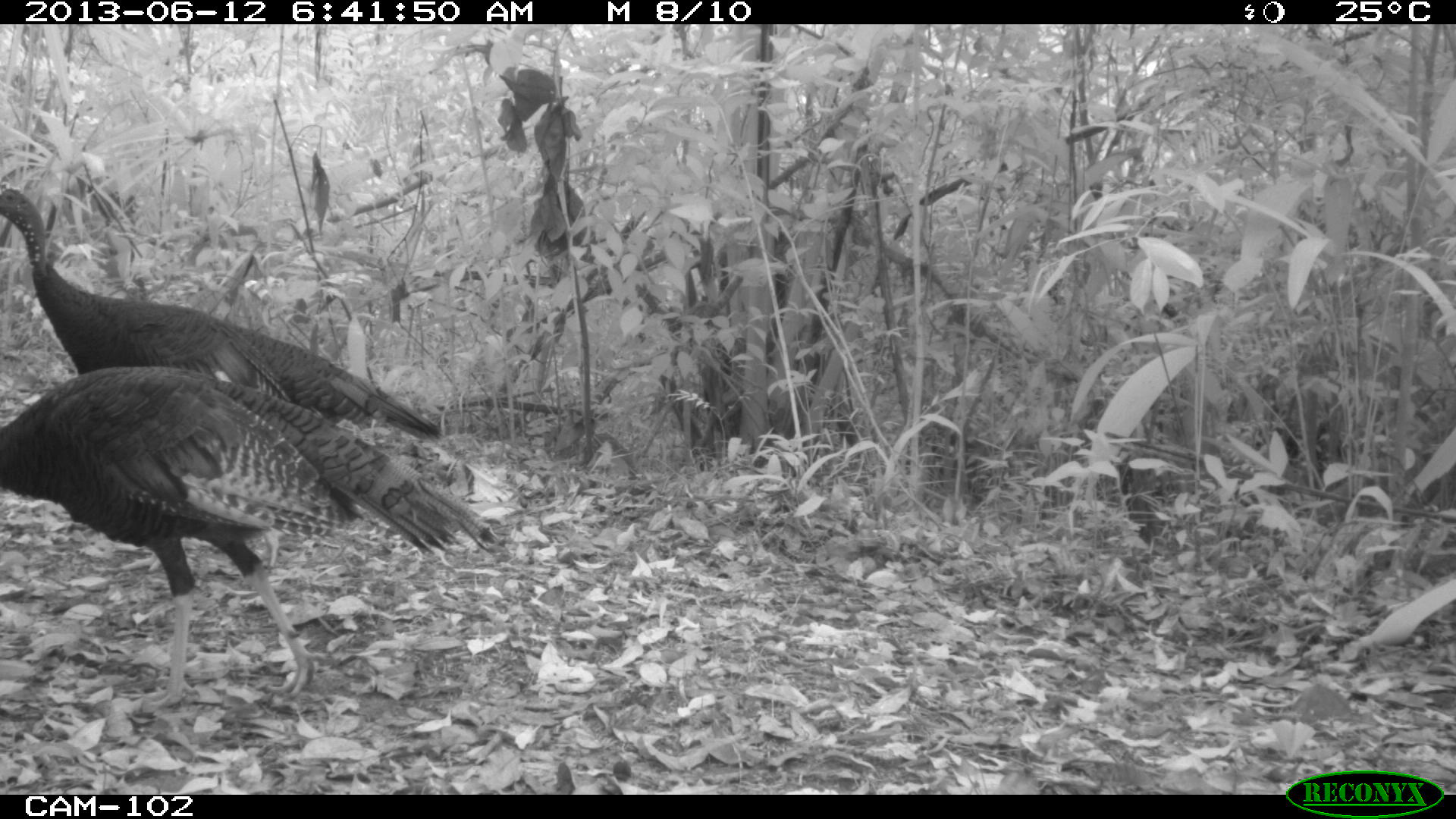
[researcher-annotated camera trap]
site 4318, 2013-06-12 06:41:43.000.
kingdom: Animalia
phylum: Chordata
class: Aves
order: Galliformes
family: Phasianidae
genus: Meleagris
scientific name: Meleagris ocellata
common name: ocellated turkey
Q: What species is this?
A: Meleagris ocellata (ocellated turkey).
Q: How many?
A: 2.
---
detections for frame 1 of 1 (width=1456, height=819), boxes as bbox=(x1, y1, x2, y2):
meleagris ocellata: bbox=(0, 182, 440, 565); bbox=(1, 367, 499, 698)